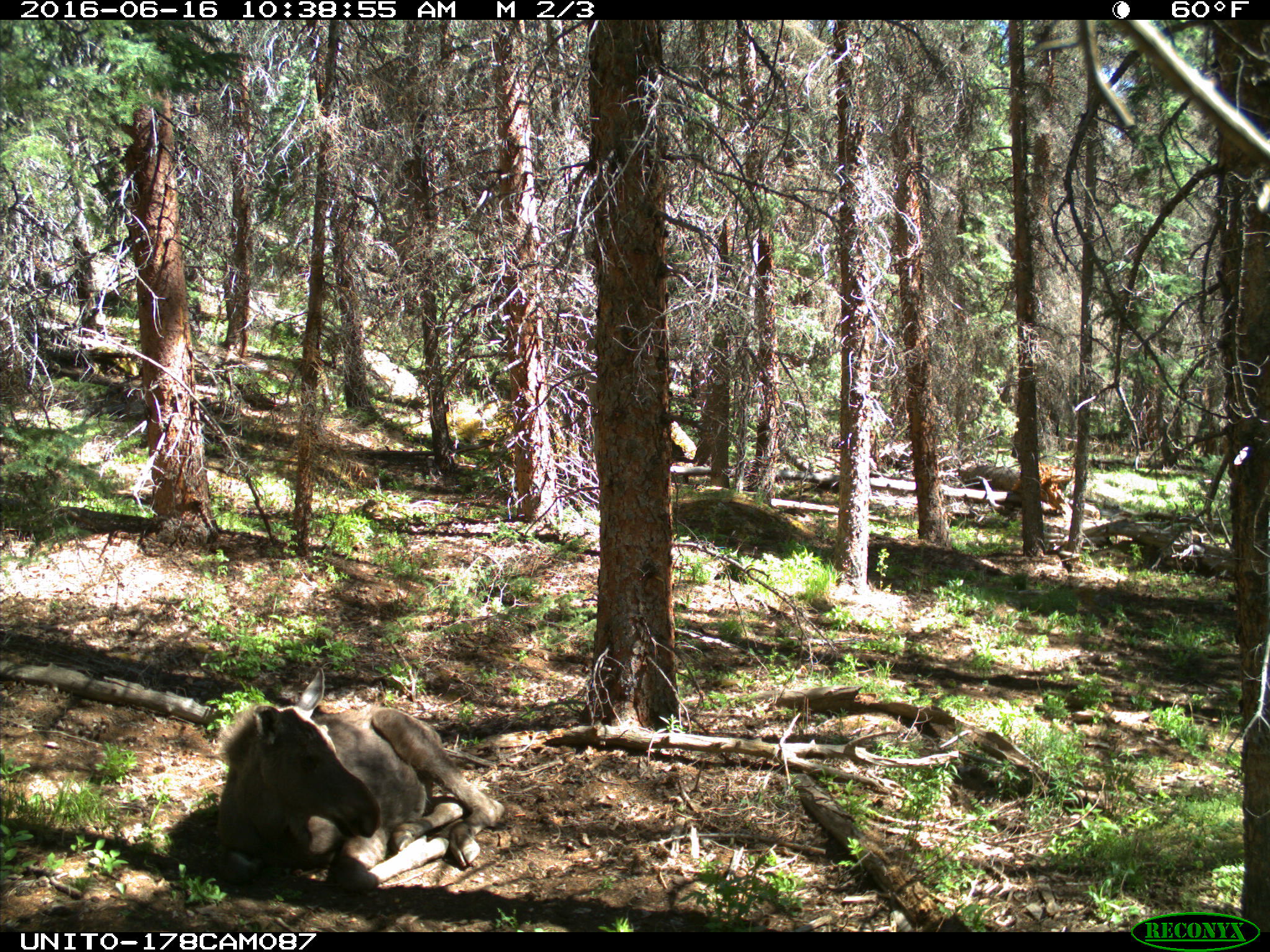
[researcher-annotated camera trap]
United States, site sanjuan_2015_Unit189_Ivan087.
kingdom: Animalia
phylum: Chordata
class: Mammalia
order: Artiodactyla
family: Cervidae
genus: Alces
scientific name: Alces alces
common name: moose